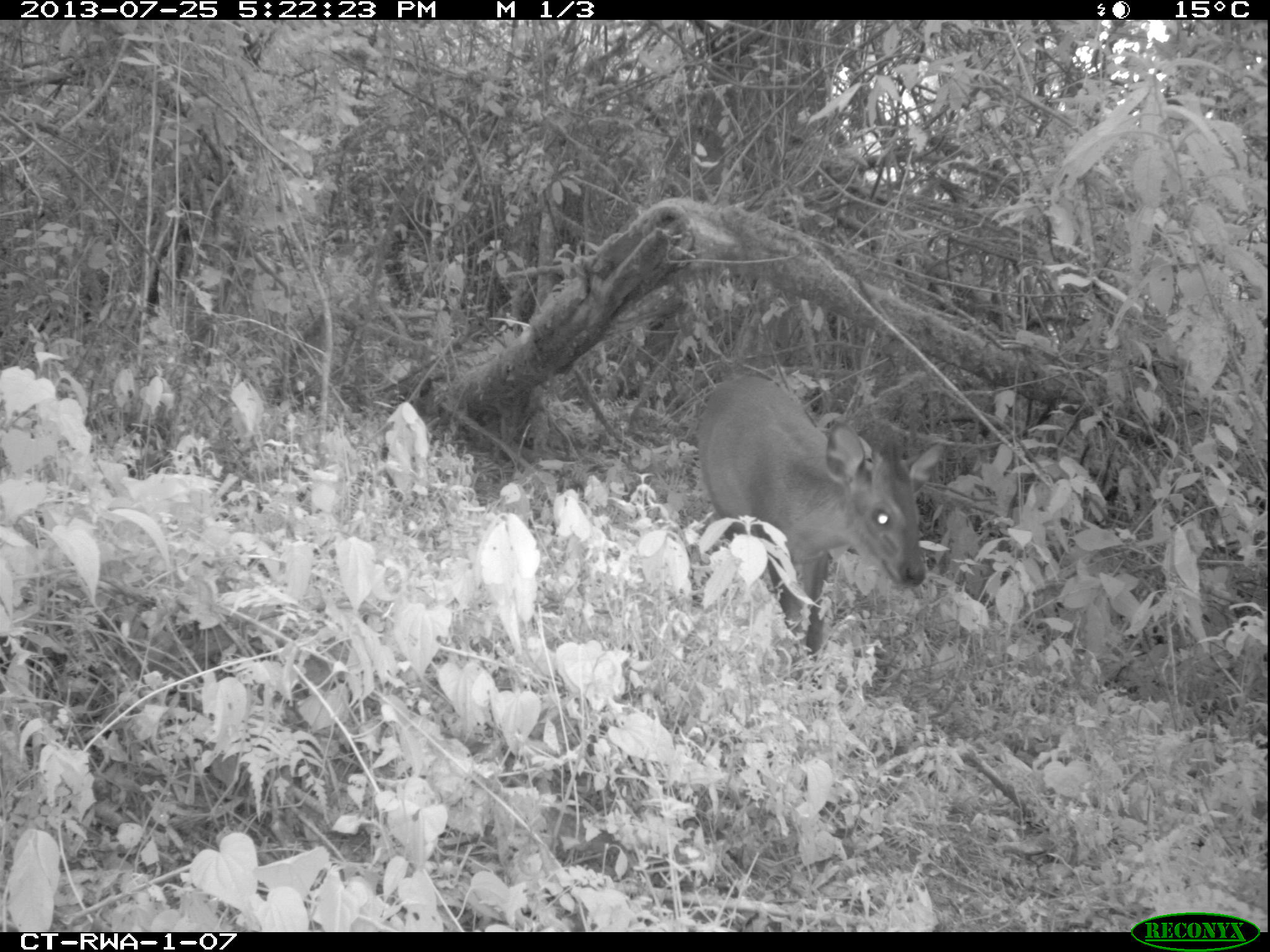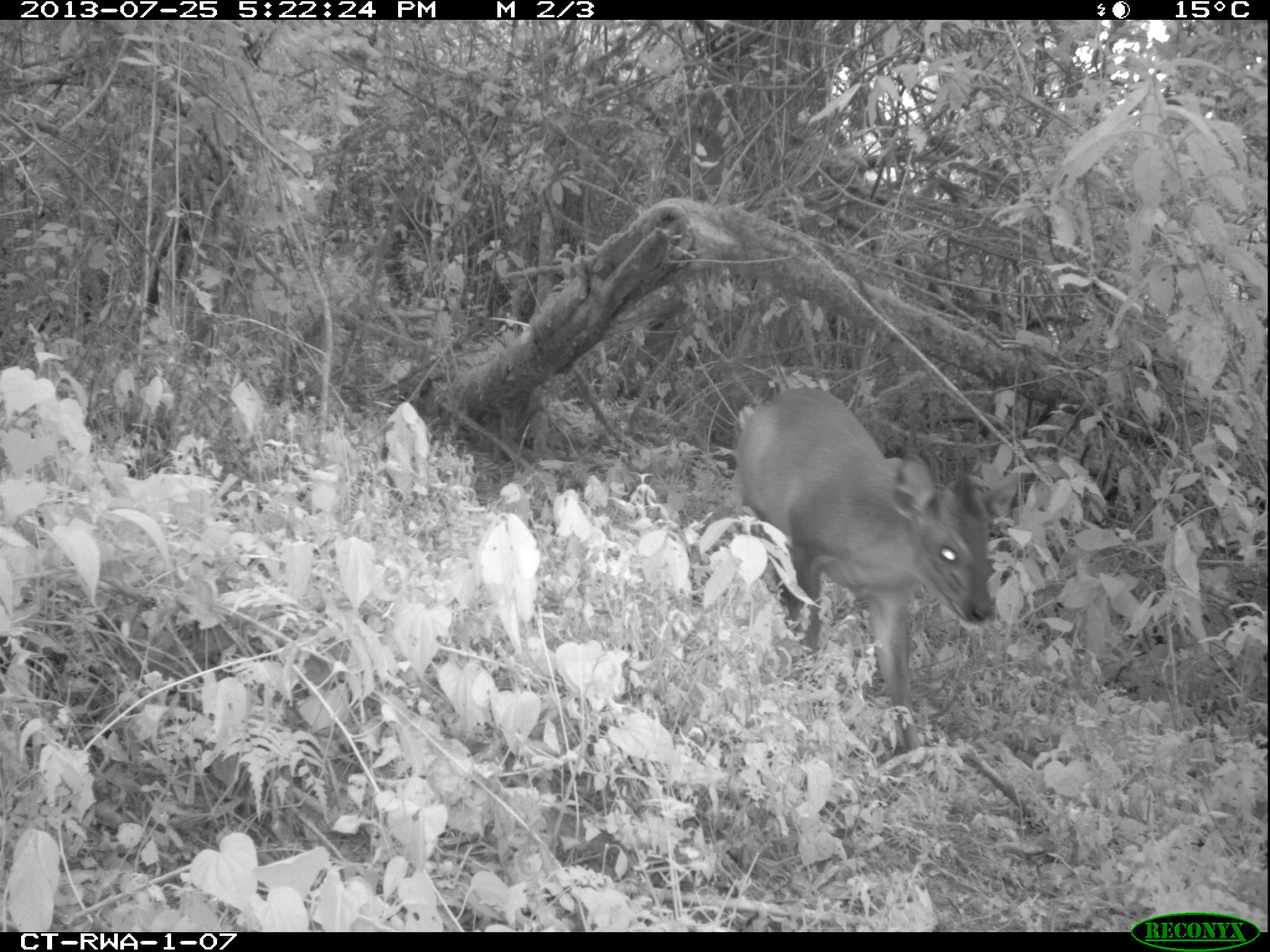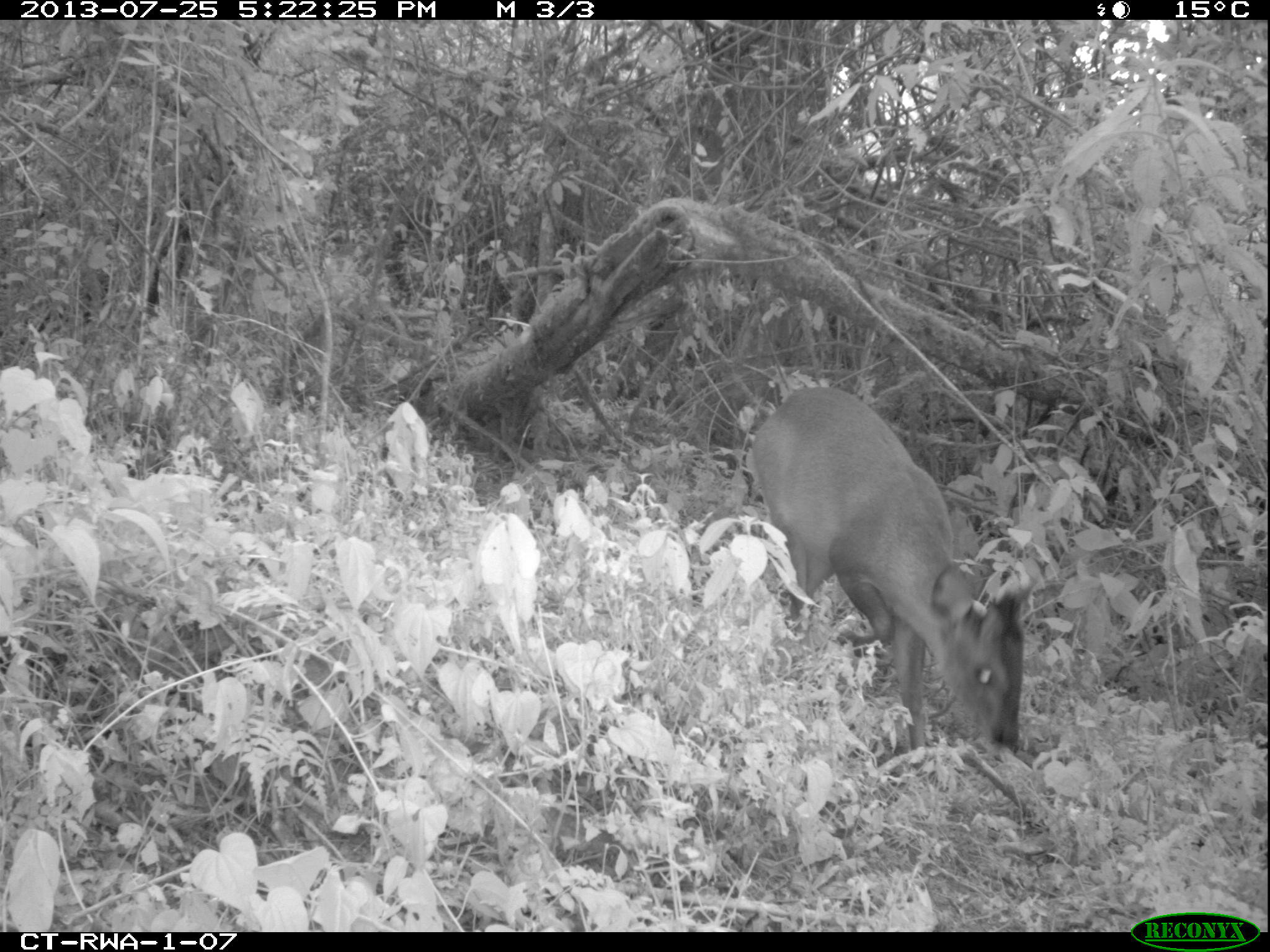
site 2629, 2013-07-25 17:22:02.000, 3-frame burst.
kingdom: Animalia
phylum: Chordata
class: Mammalia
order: Artiodactyla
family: Bovidae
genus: Cephalophus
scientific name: Cephalophus nigrifrons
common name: black-fronted duiker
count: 1